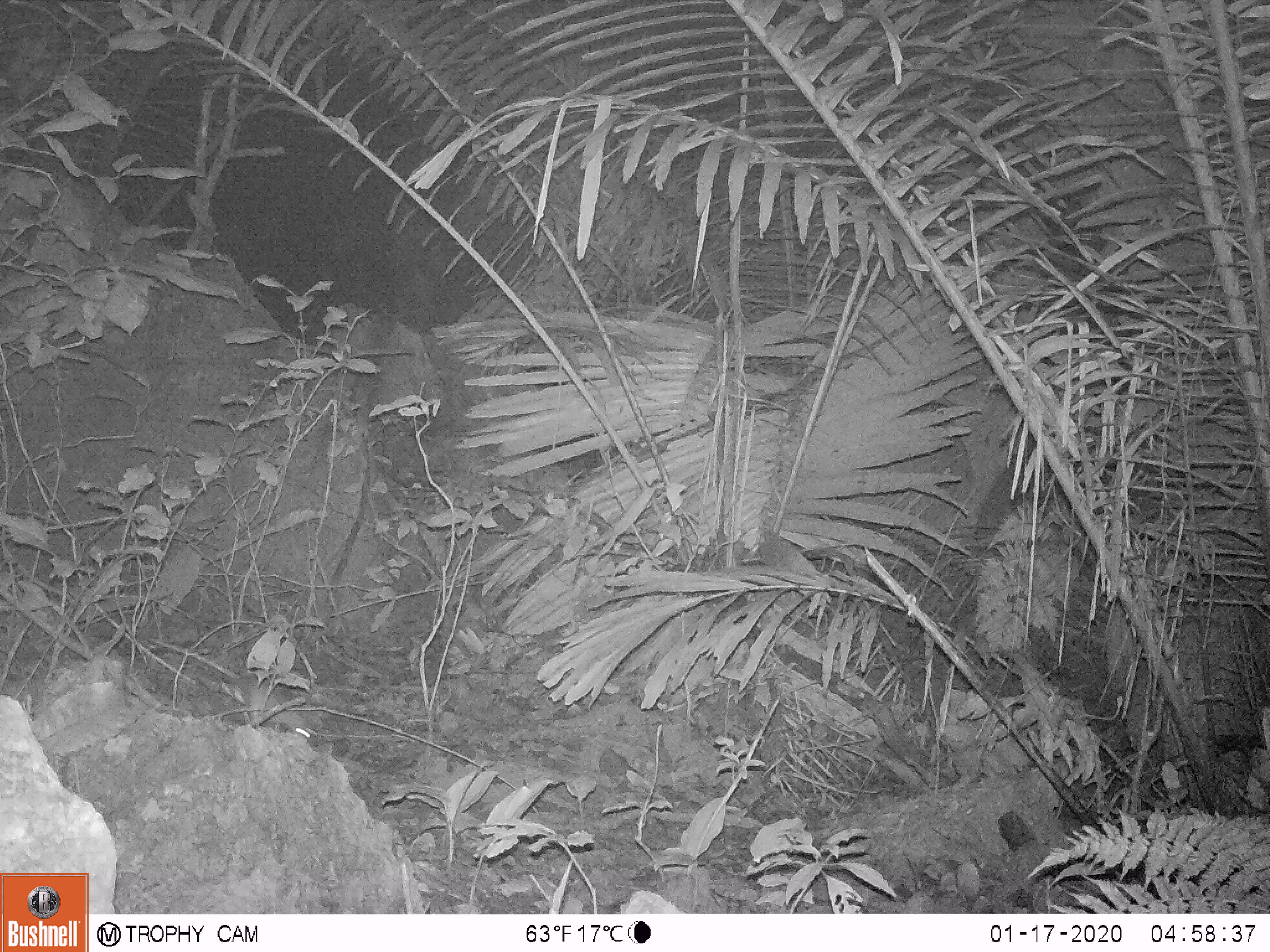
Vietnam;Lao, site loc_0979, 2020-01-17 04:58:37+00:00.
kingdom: Animalia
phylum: Chordata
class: Mammalia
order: Rodentia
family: Muridae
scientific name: Muridae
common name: old-world mice and rats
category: unidentified murid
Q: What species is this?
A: Unidentified murid (old-world mice and rats) (Muridae).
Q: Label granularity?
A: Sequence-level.